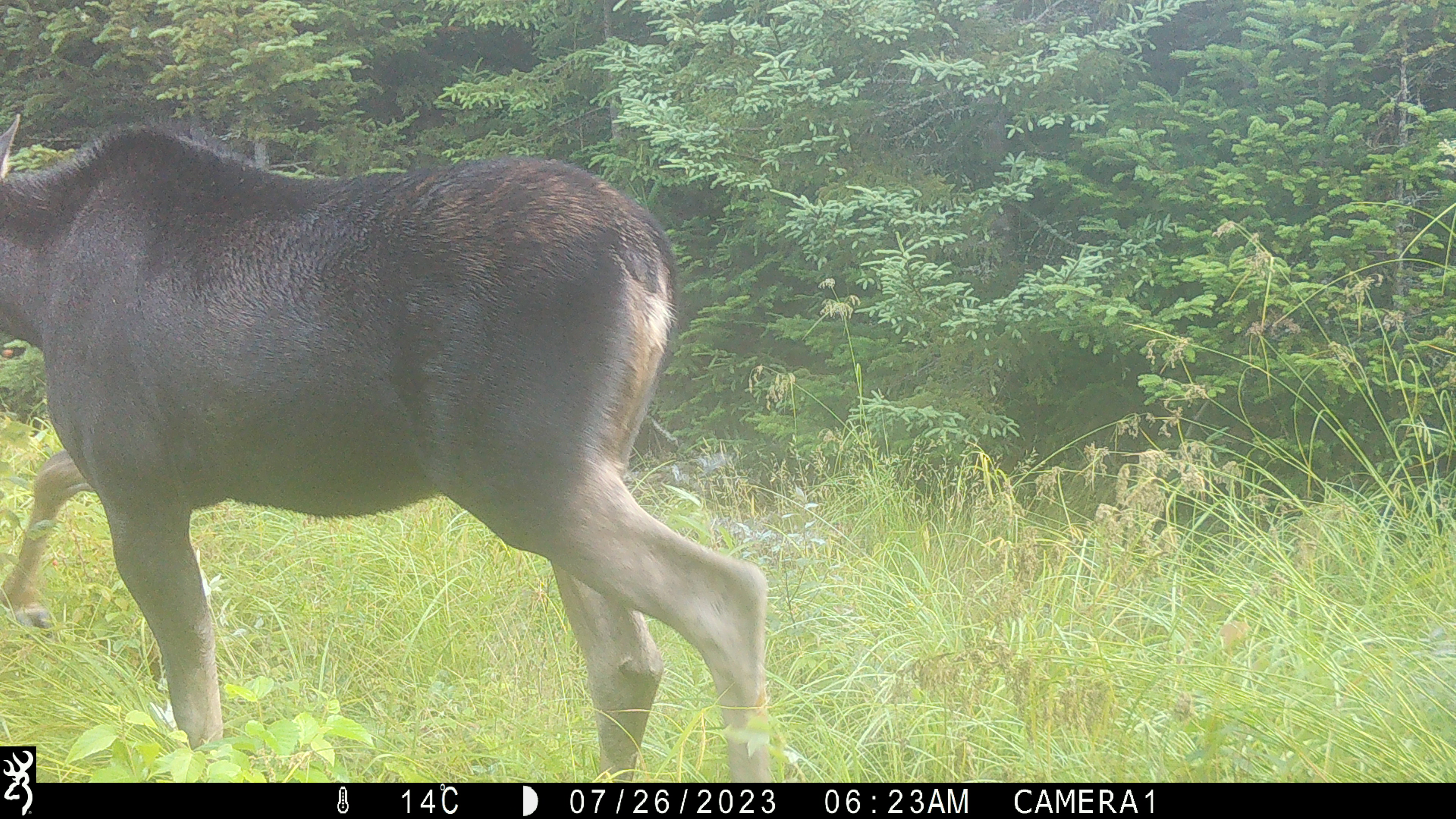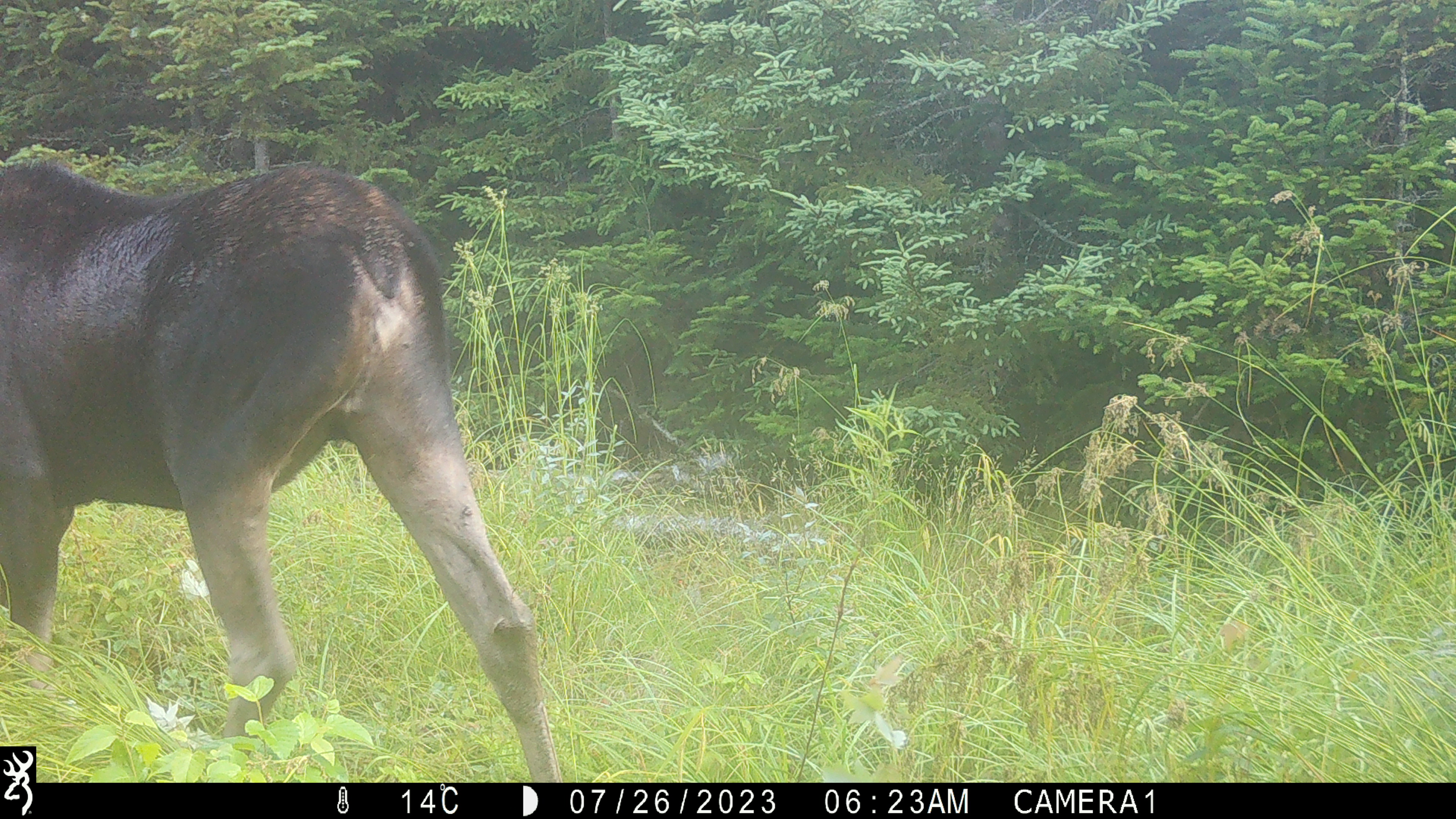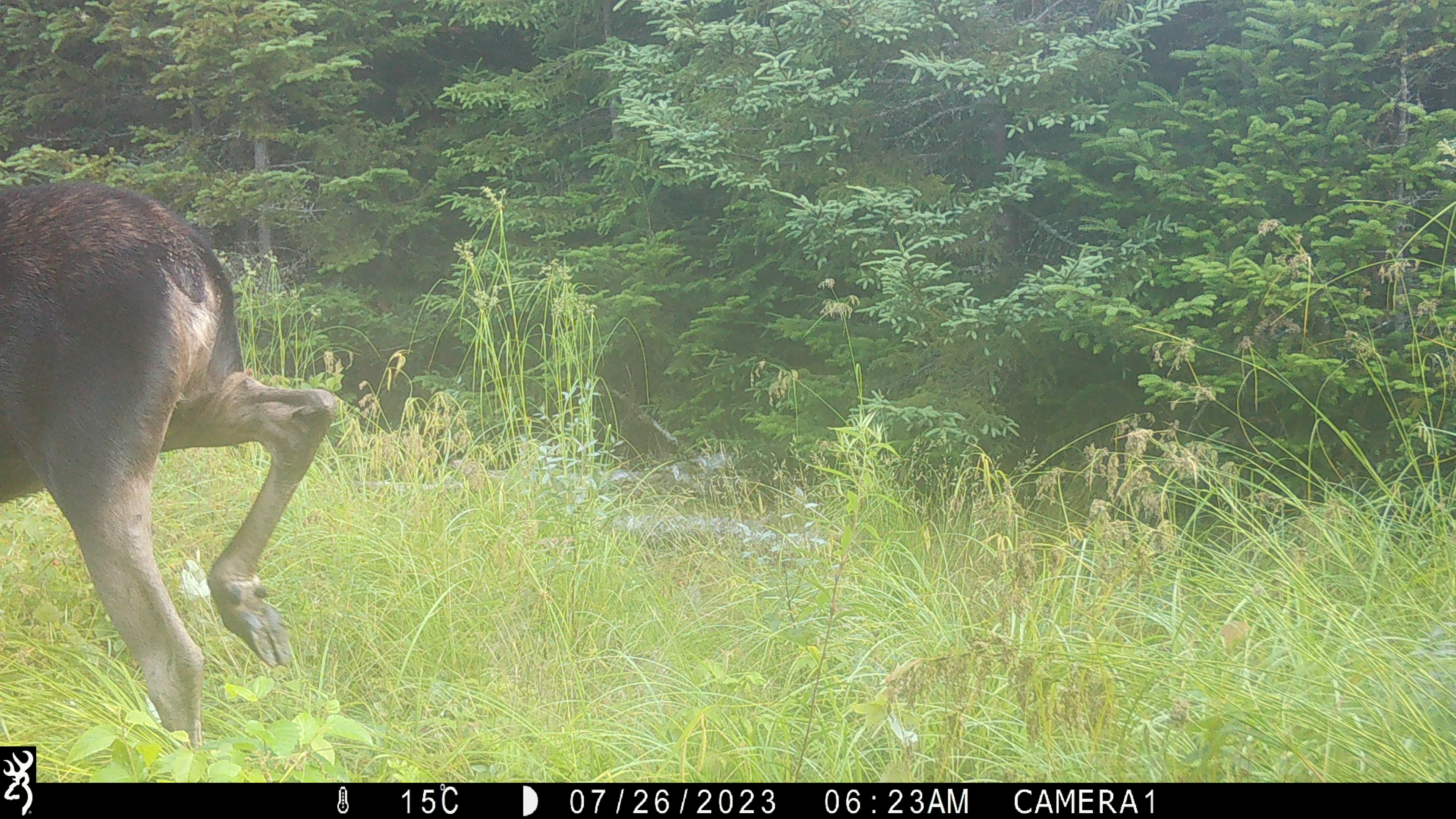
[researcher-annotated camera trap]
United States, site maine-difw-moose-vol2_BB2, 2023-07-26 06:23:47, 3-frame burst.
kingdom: Animalia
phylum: Chordata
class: Mammalia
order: Artiodactyla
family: Cervidae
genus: Alces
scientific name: Alces alces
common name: moose